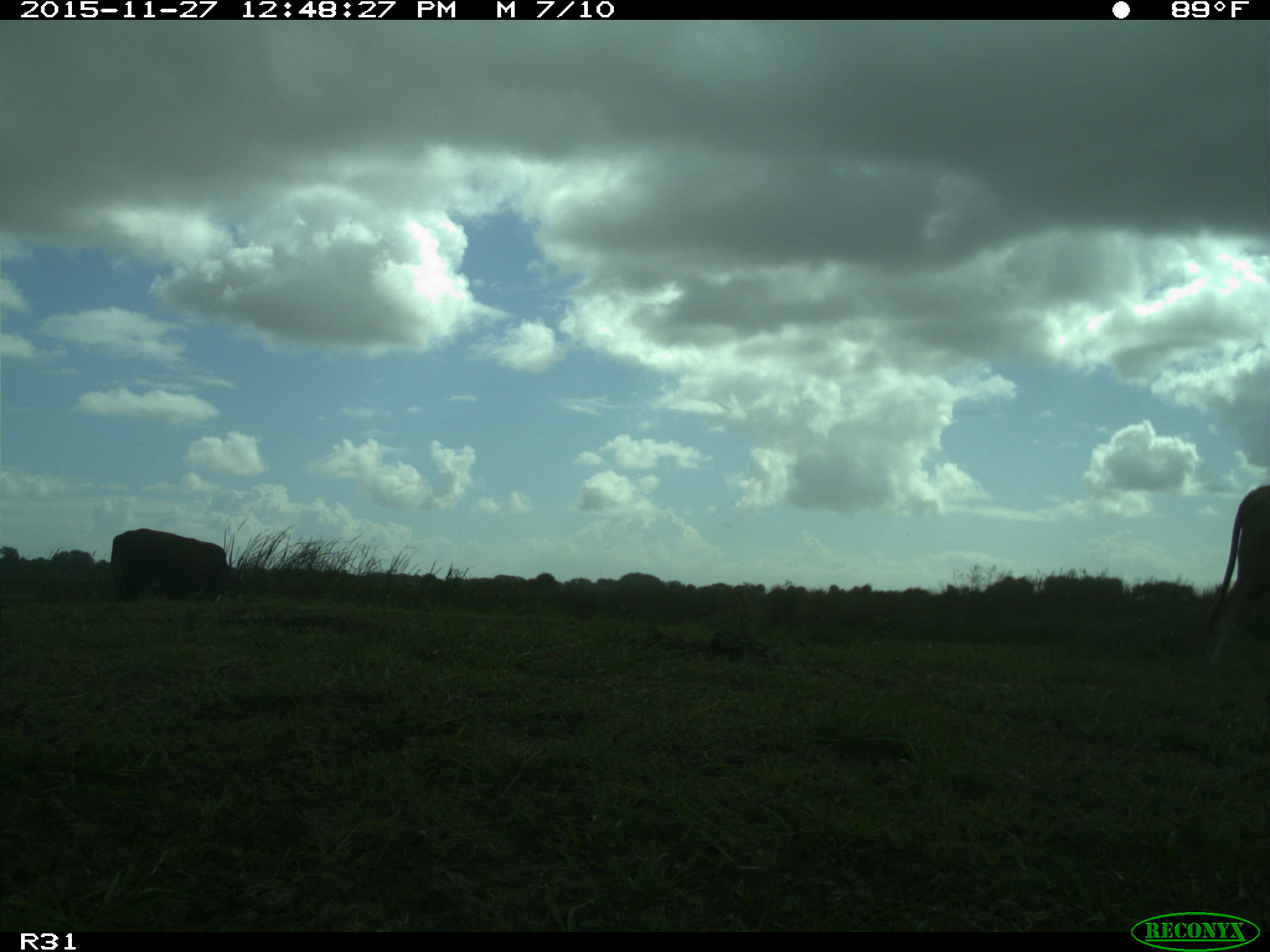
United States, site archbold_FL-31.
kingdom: Animalia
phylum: Chordata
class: Mammalia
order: Artiodactyla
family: Bovidae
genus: Bos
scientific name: Bos taurus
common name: domestic cow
Bos taurus (domestic cow).